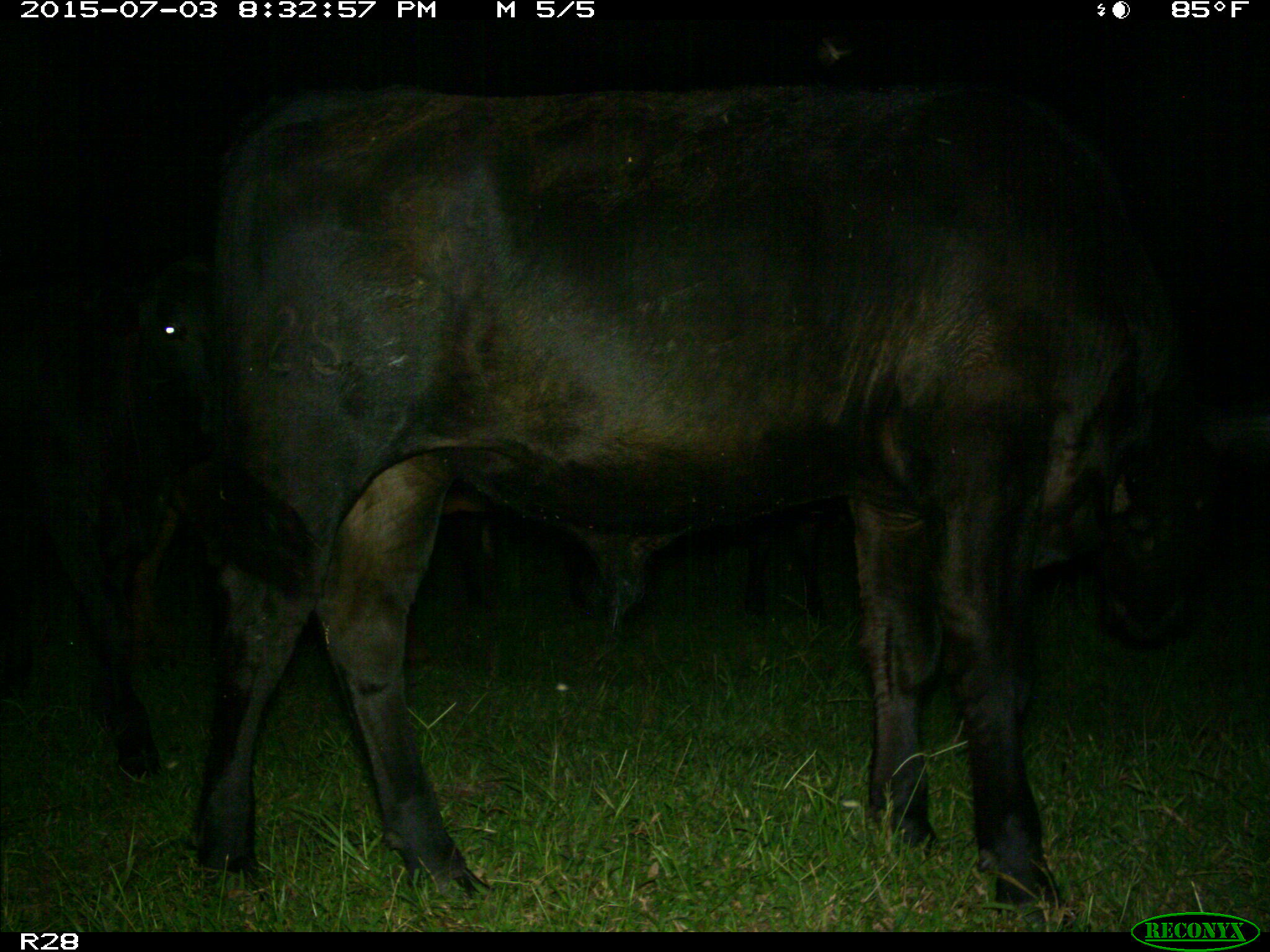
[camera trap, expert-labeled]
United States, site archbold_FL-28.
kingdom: Animalia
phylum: Chordata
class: Mammalia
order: Artiodactyla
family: Bovidae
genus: Bos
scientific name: Bos taurus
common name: domestic cow